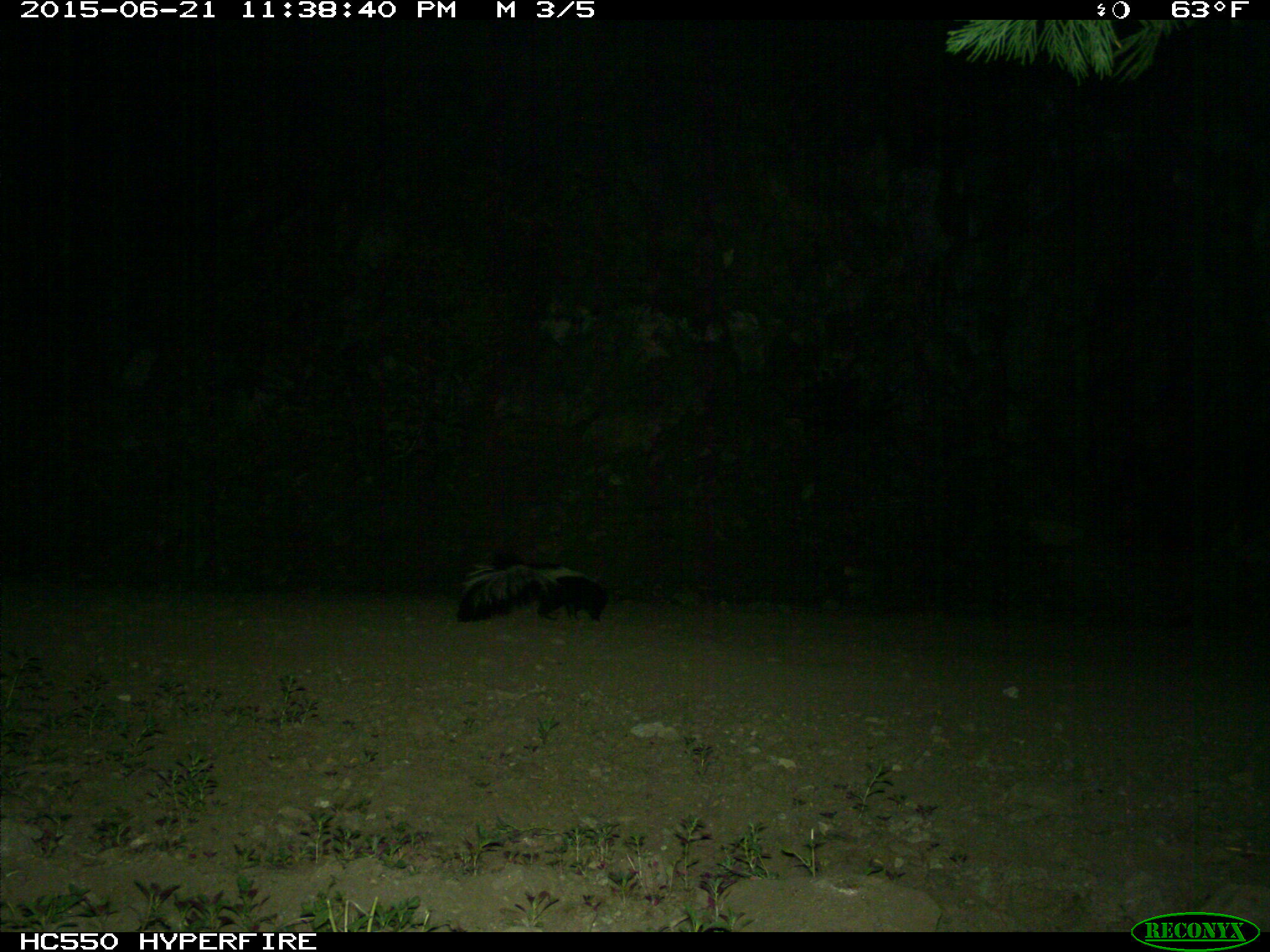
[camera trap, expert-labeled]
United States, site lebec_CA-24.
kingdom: Animalia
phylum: Chordata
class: Mammalia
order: Carnivora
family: Mephitidae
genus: Mephitis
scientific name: Mephitis mephitis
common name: striped skunk